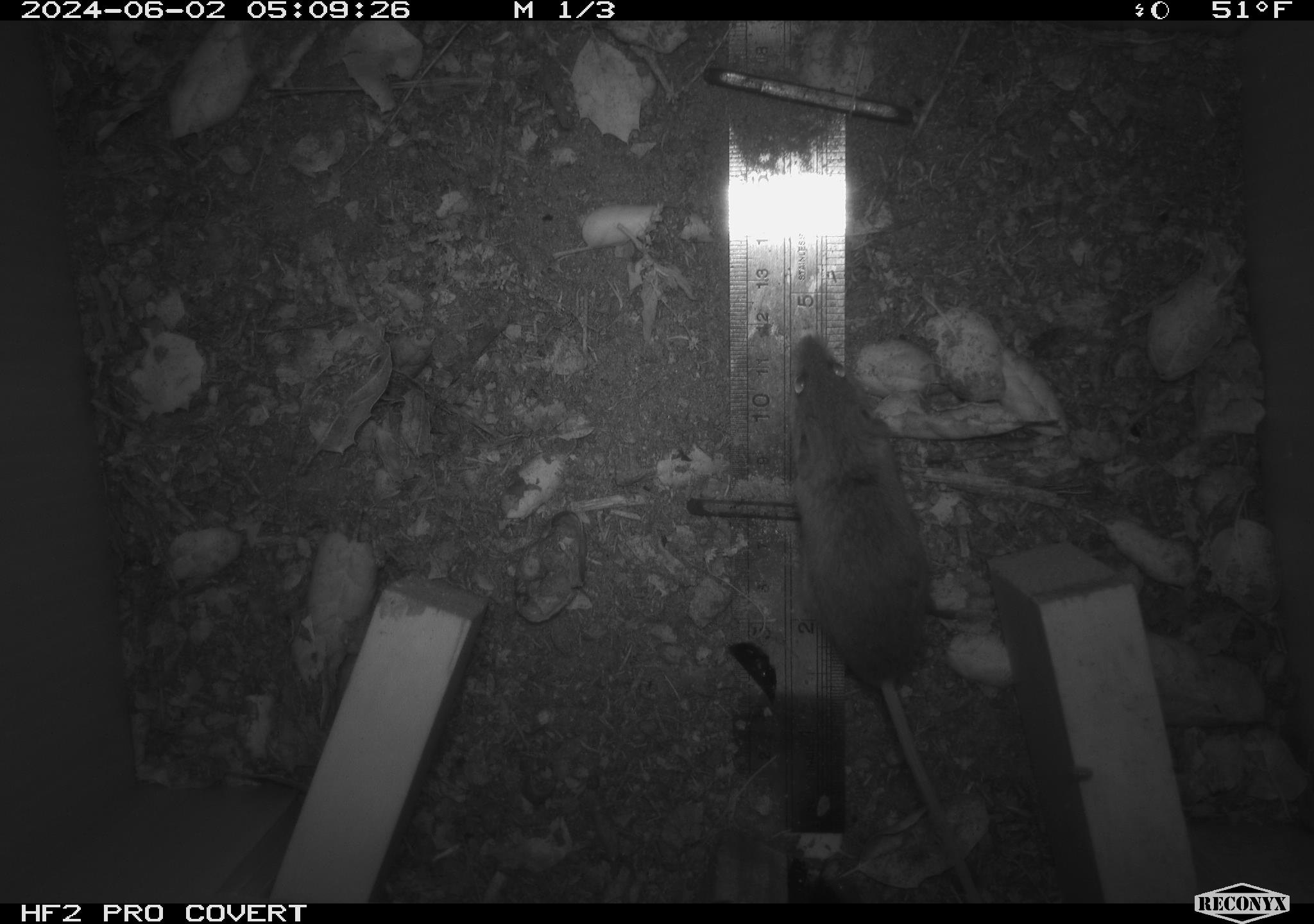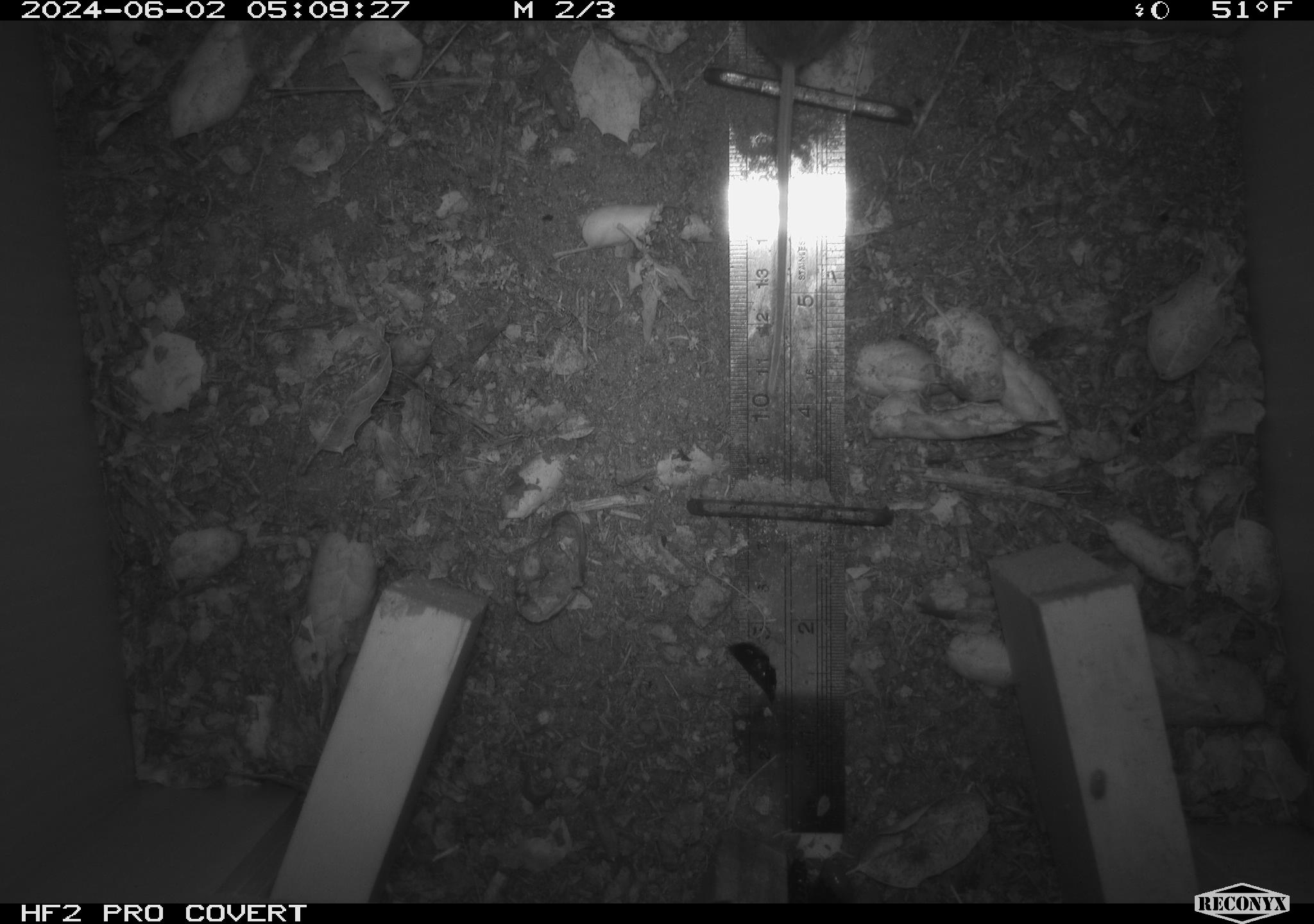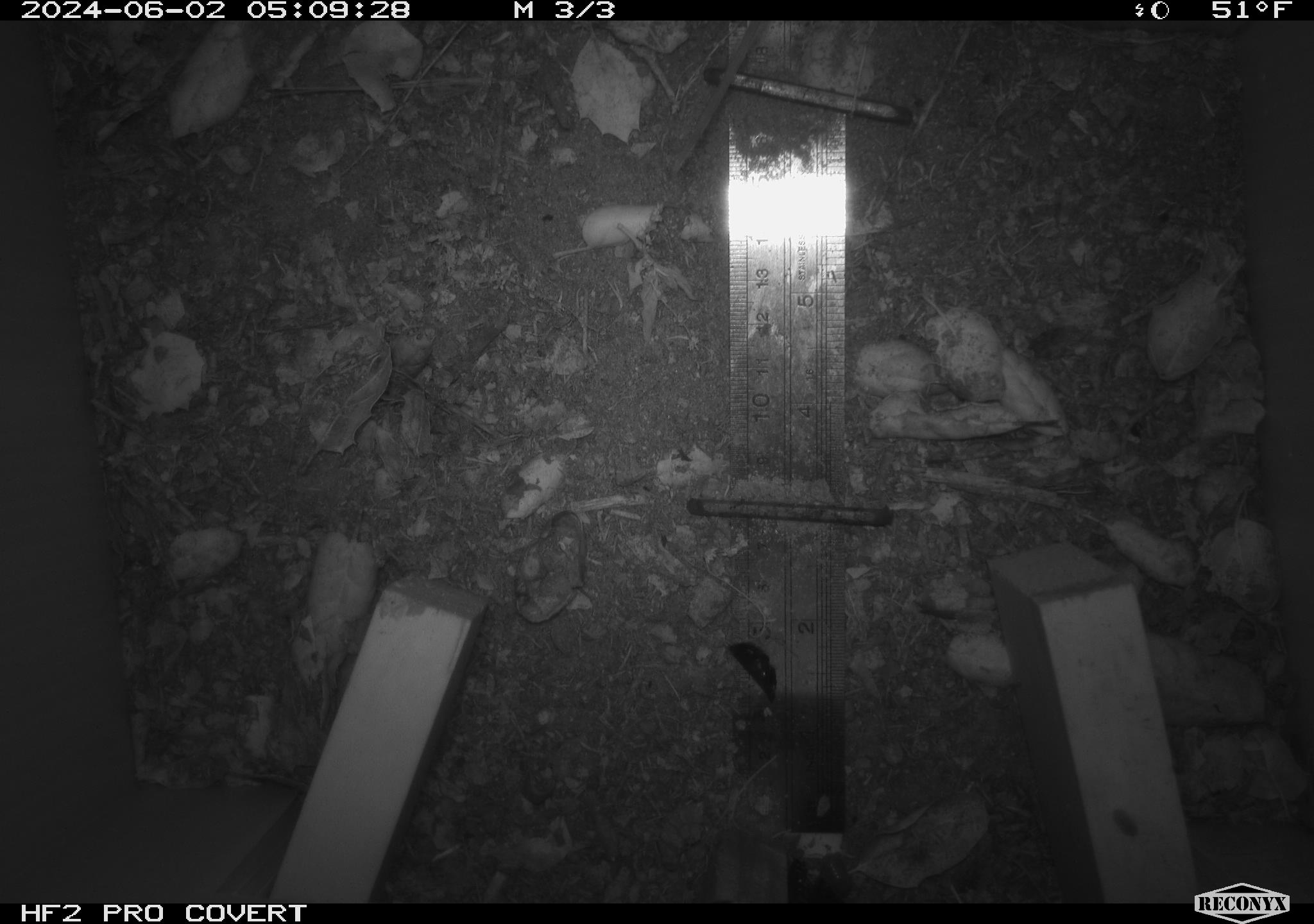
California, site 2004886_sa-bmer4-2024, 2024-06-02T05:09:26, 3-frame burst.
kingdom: Animalia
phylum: Chordata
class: Mammalia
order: Rodentia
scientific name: Rodentia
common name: mouse species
Mouse species (Rodentia).